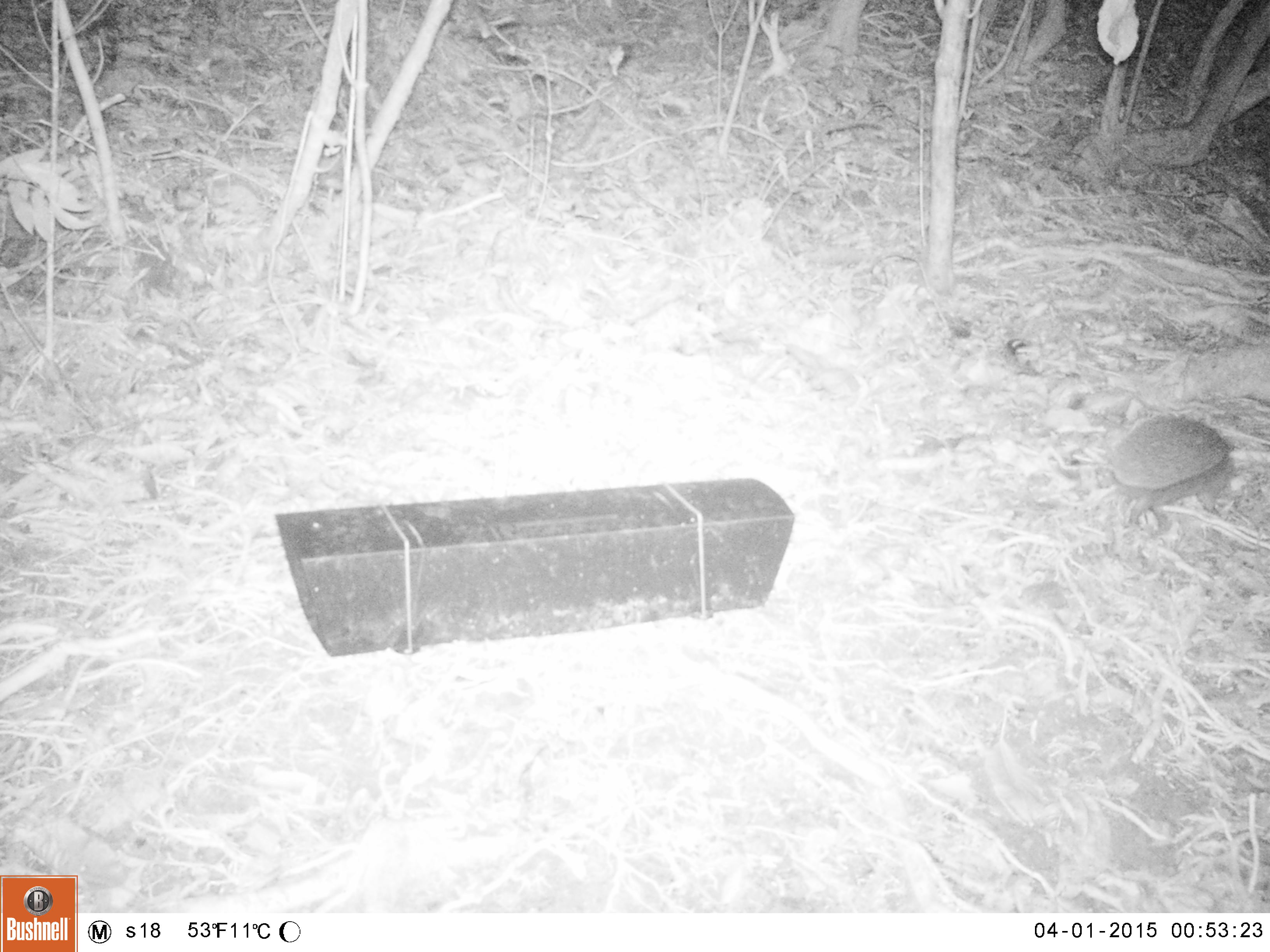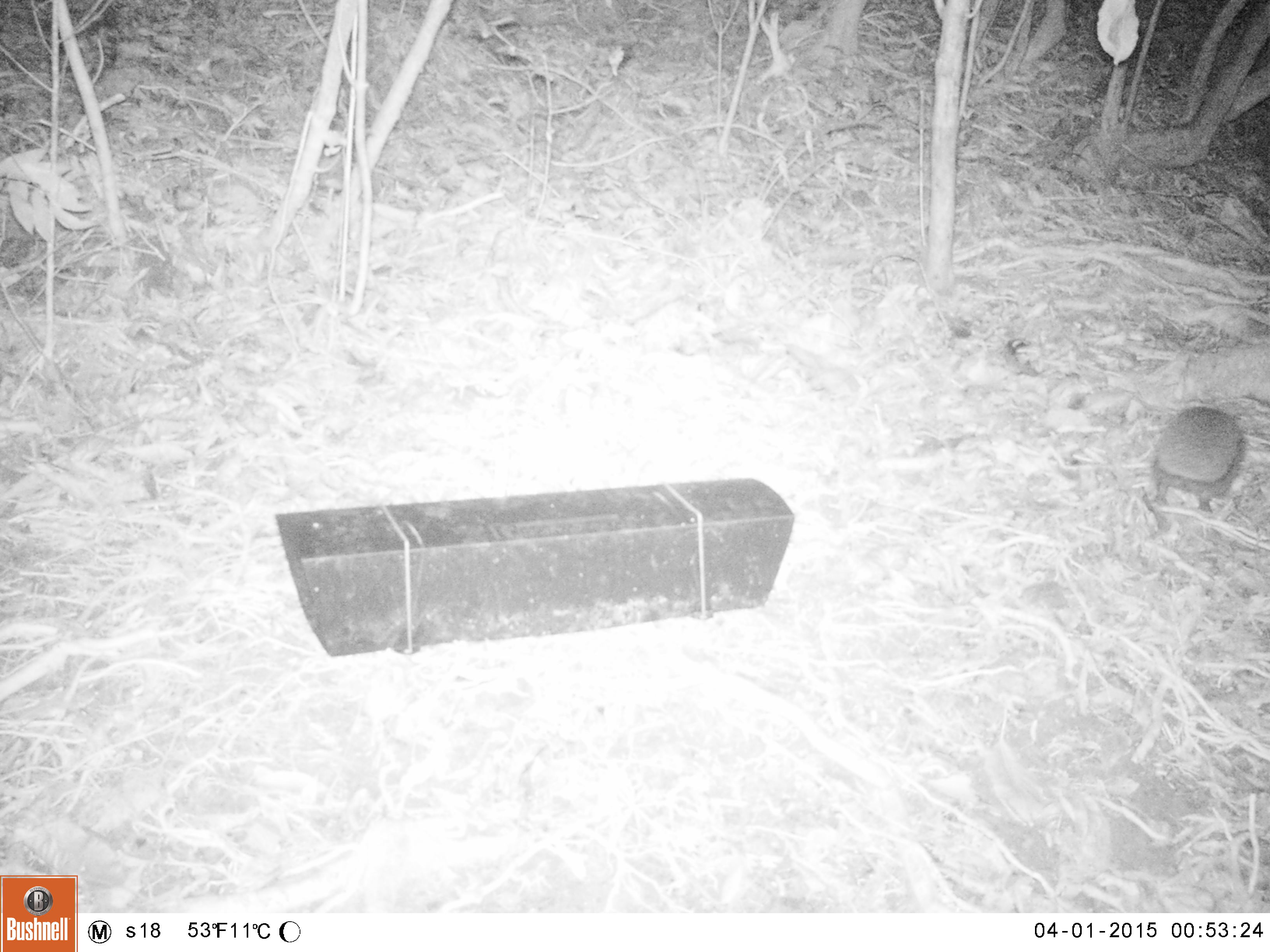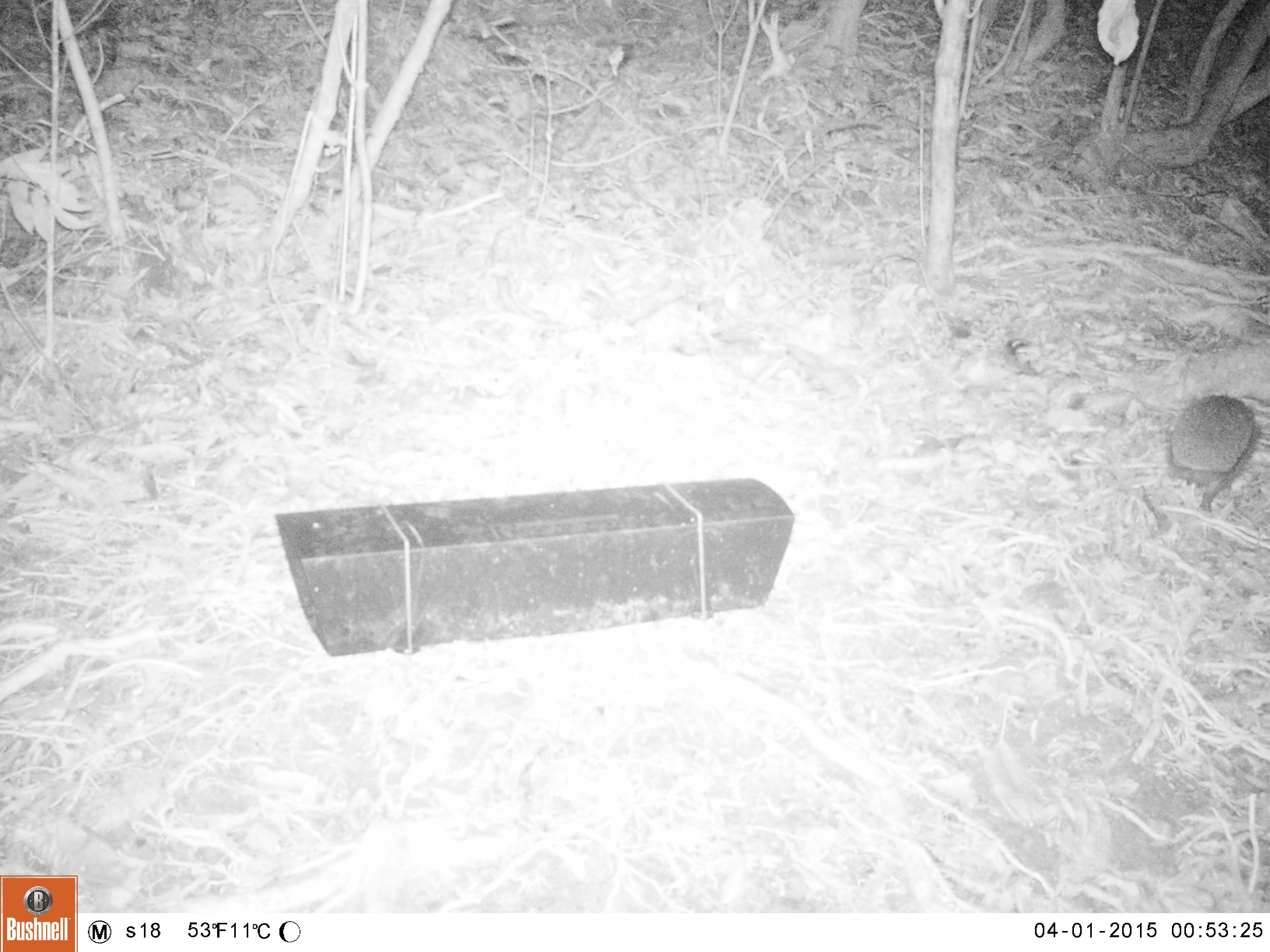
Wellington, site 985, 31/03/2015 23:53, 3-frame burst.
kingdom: Animalia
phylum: Chordata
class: Mammalia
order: Eulipotyphla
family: Erinaceidae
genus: Erinaceus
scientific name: Erinaceus europaeus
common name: hedgehog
Hedgehog (Erinaceus europaeus).